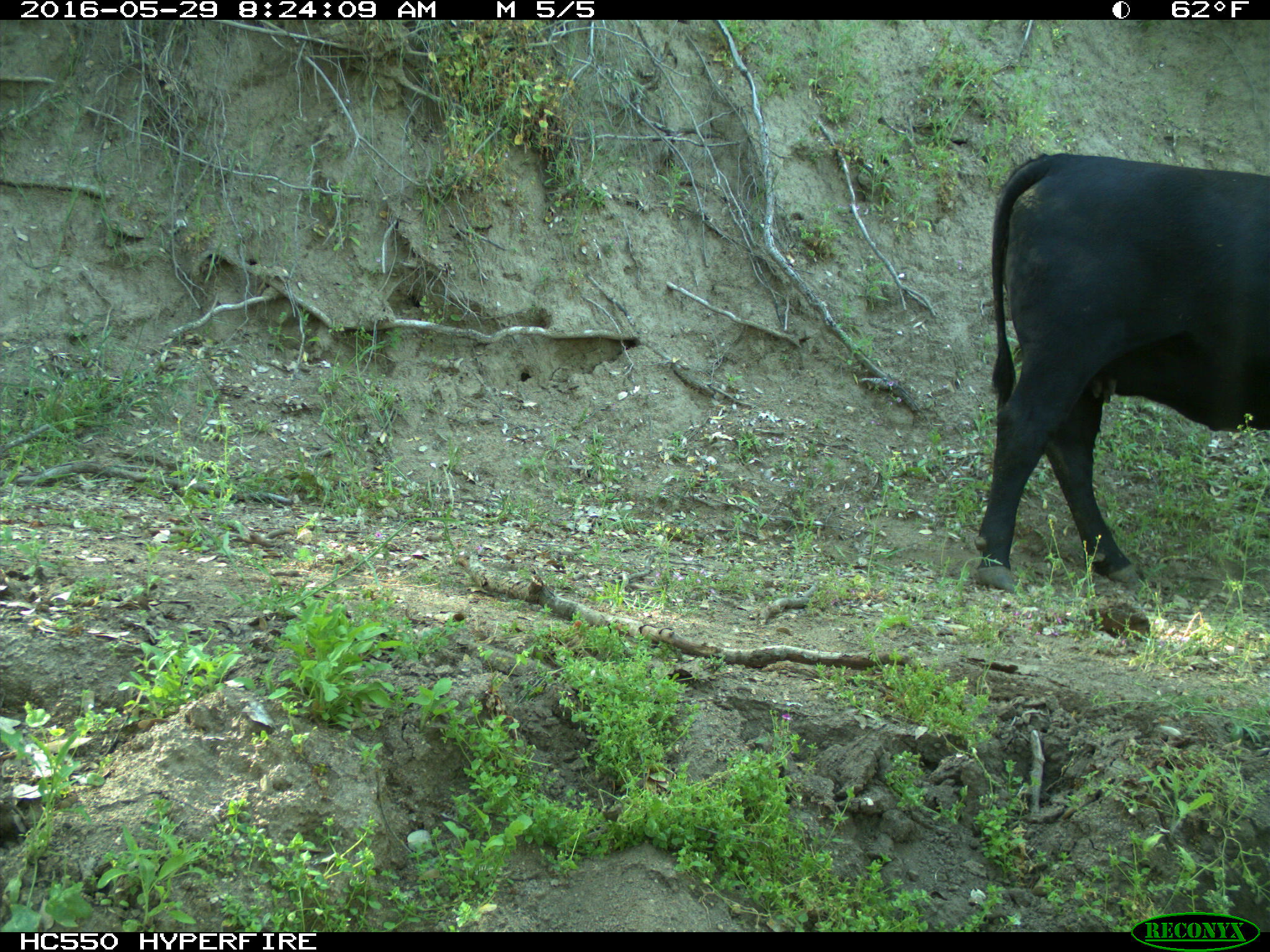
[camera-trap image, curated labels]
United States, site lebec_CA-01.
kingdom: Animalia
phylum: Chordata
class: Mammalia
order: Artiodactyla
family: Bovidae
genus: Bos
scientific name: Bos taurus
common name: domestic cow